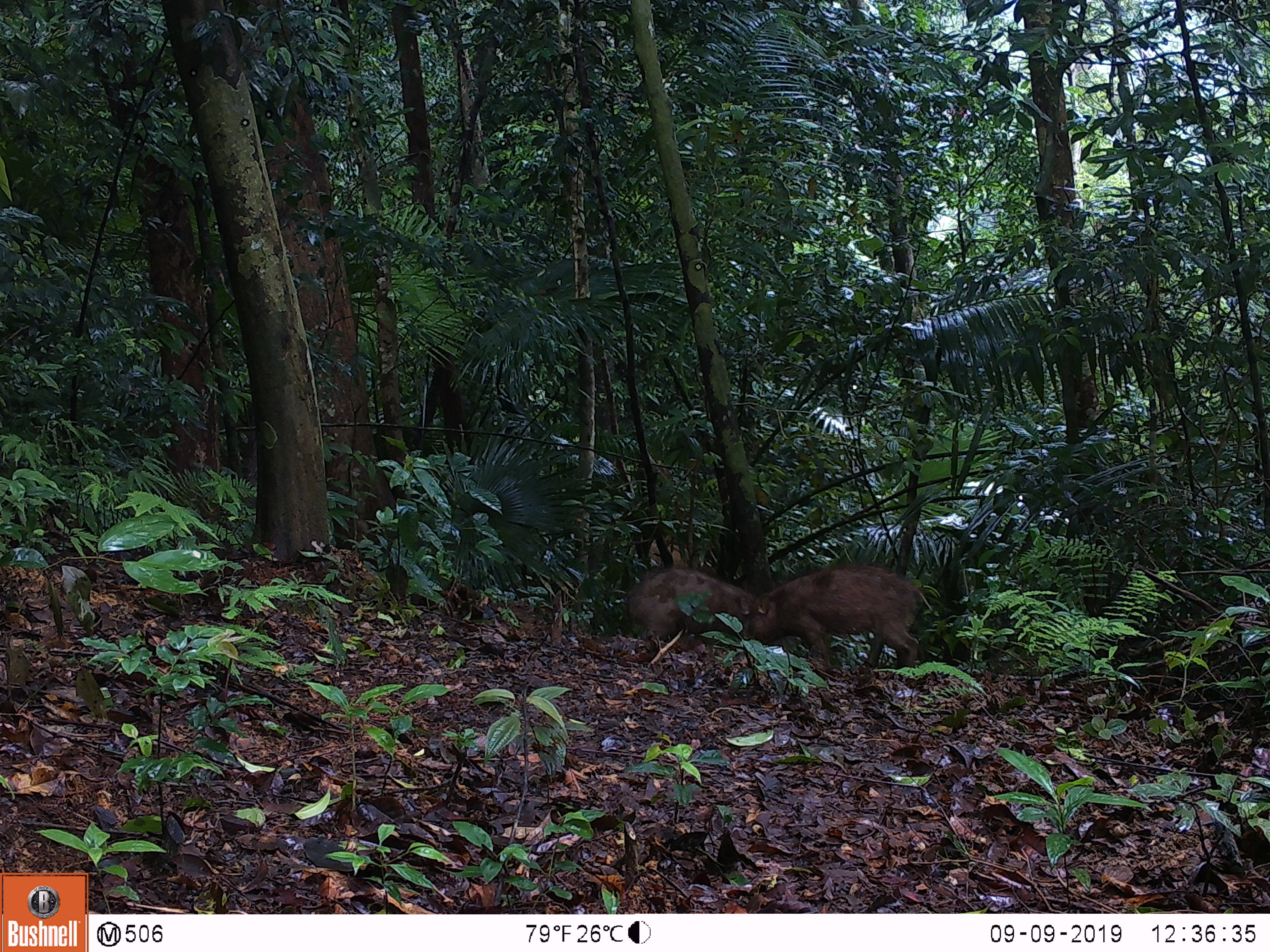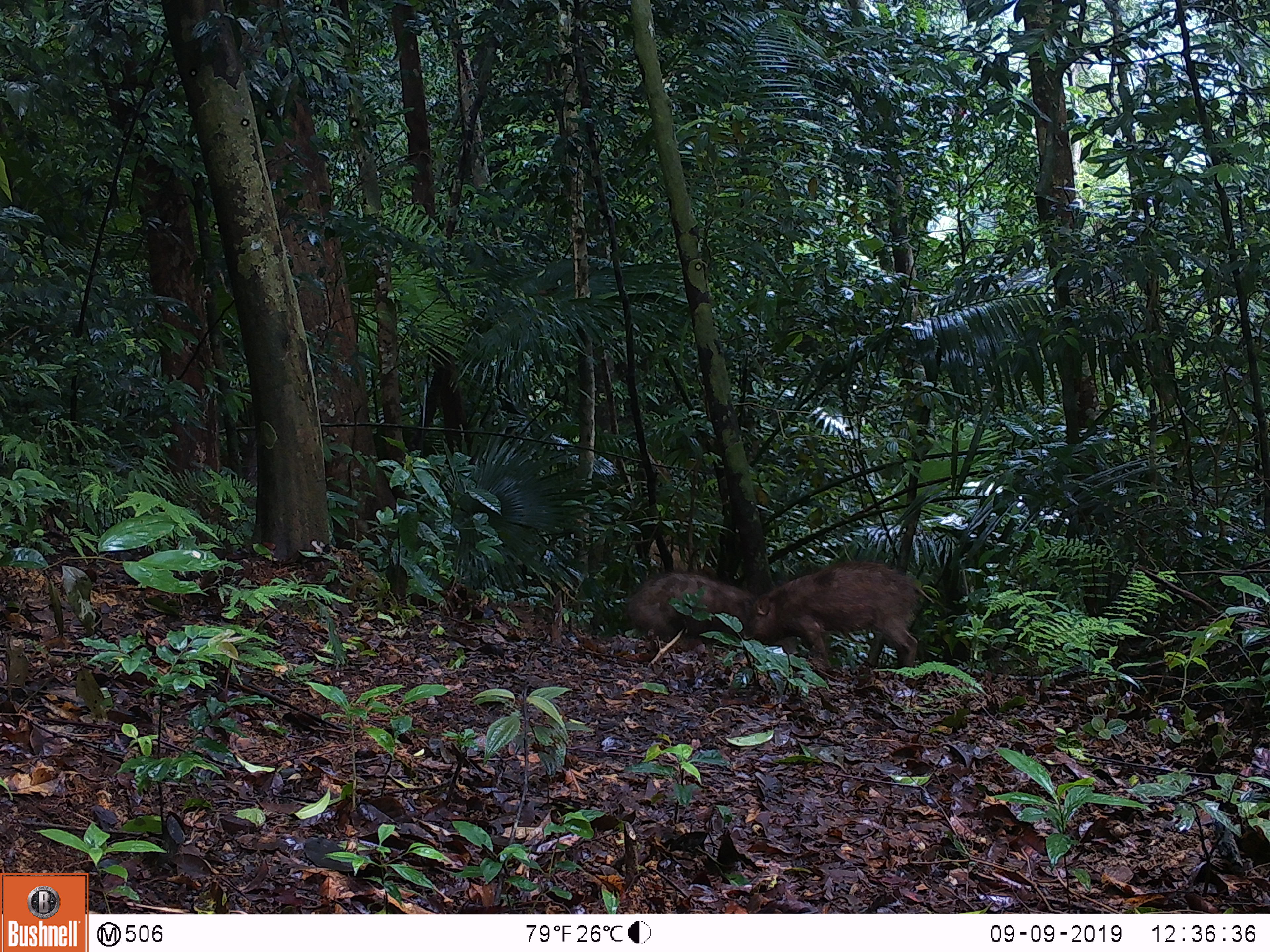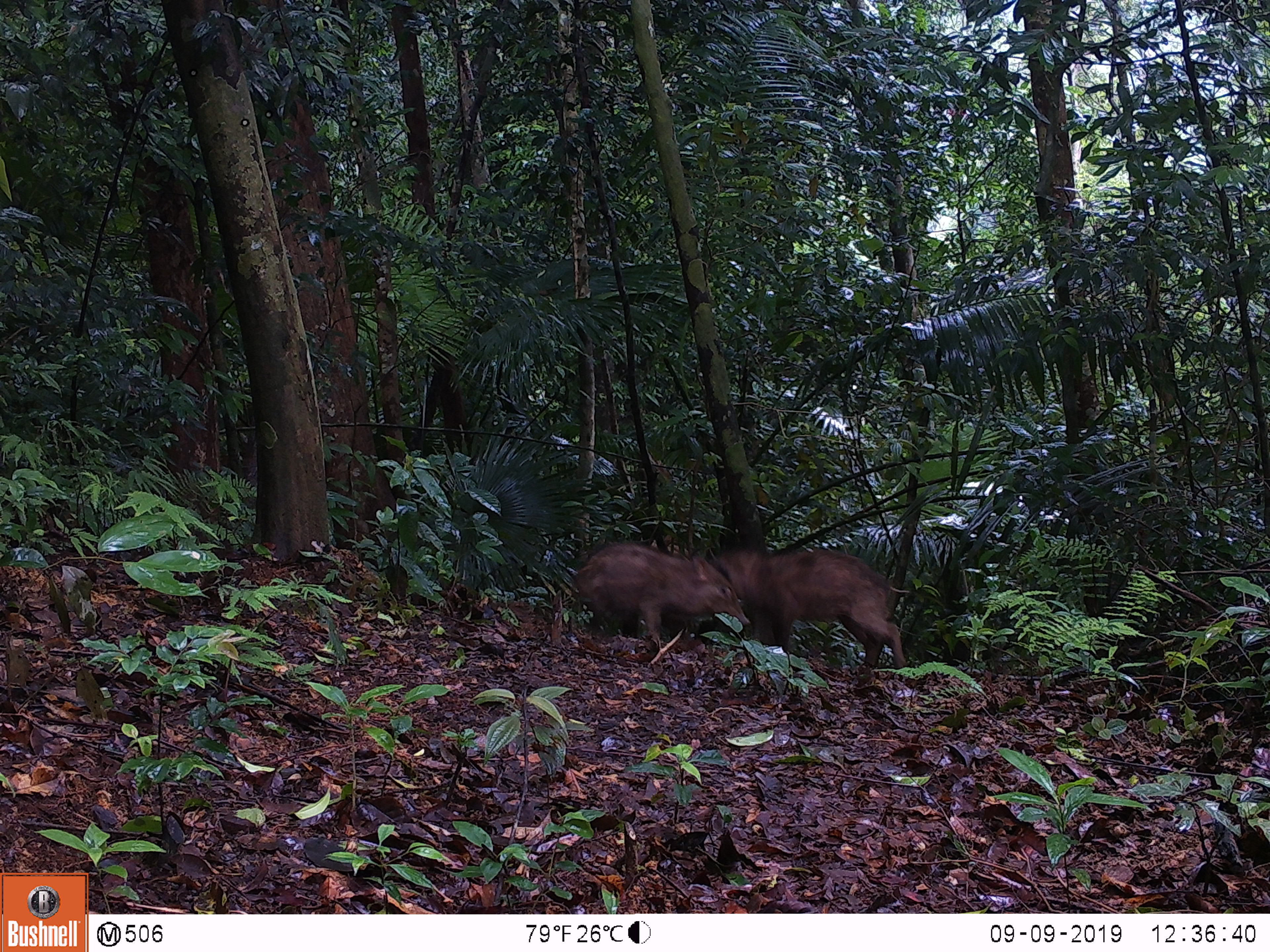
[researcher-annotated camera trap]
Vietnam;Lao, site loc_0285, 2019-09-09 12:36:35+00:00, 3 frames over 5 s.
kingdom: Animalia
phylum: Chordata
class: Mammalia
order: Artiodactyla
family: Suidae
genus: Sus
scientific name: Sus scrofa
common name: eurasian wild pig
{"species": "eurasian wild pig (Sus scrofa)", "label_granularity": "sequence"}